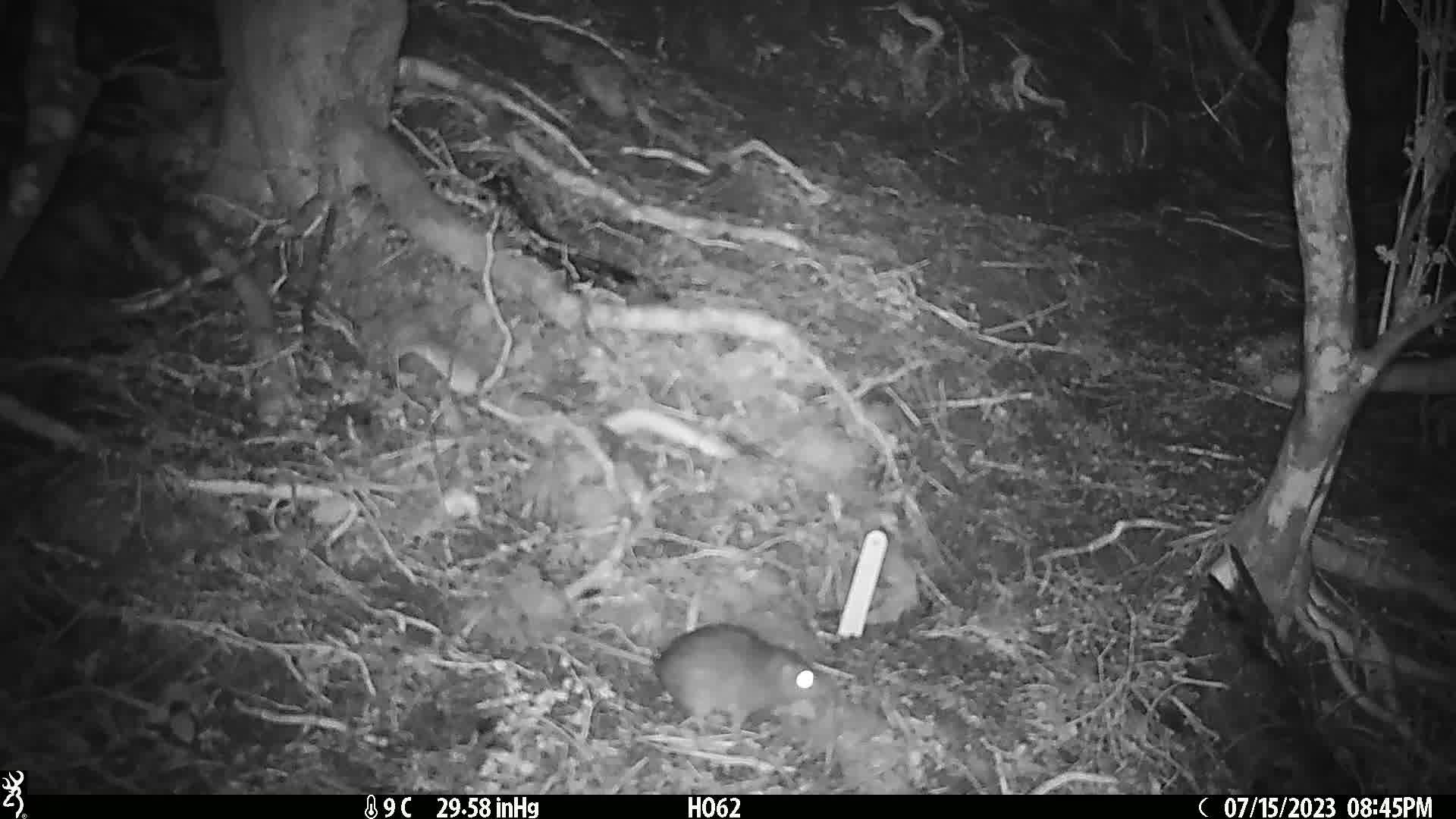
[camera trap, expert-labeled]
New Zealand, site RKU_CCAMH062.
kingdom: Animalia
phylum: Chordata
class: Mammalia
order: Rodentia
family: Muridae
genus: Rattus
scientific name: Rattus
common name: rat